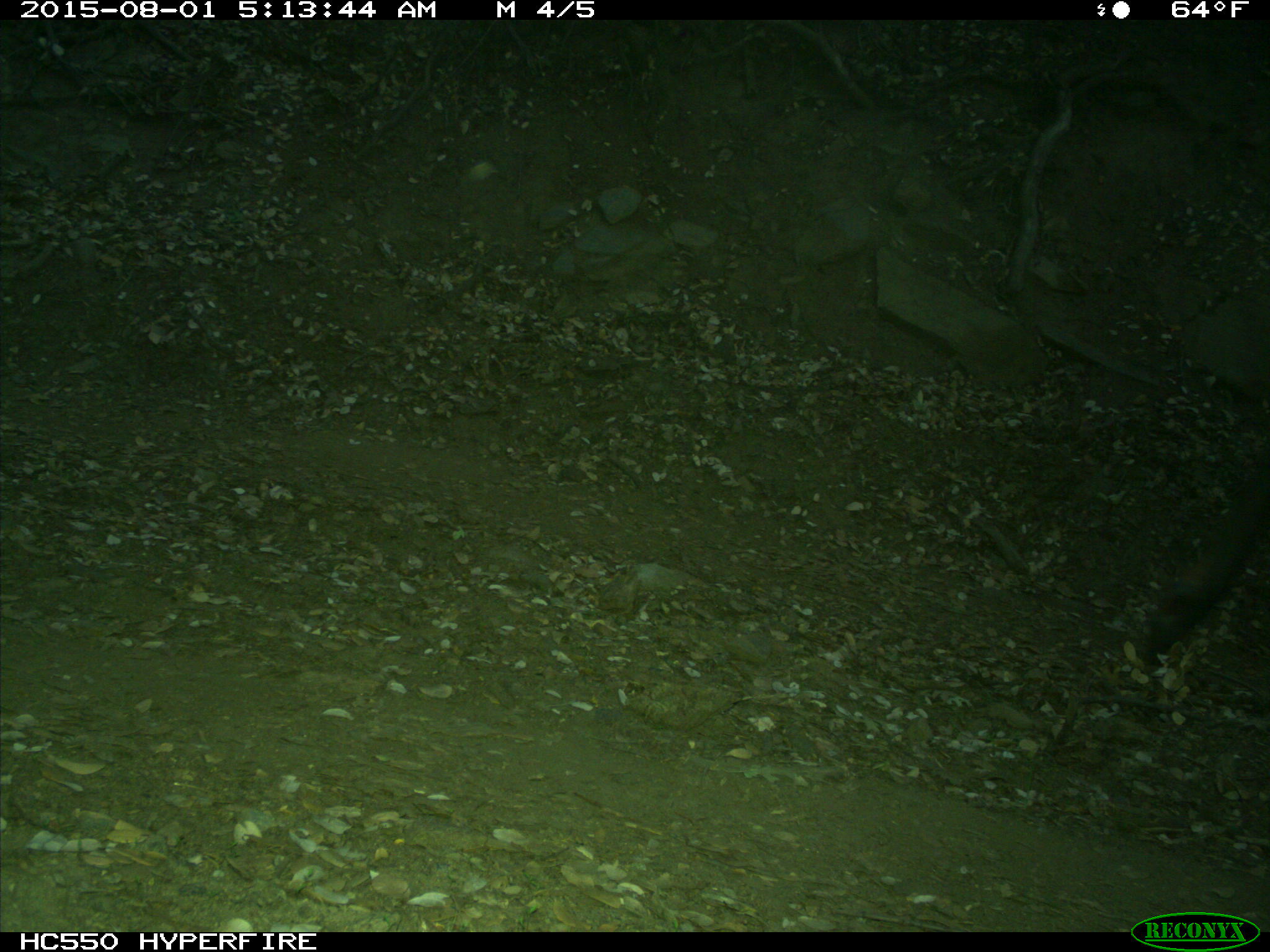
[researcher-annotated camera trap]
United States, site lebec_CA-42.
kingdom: Animalia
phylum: Chordata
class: Mammalia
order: Artiodactyla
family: Cervidae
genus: Cervus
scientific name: Cervus canadensis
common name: elk